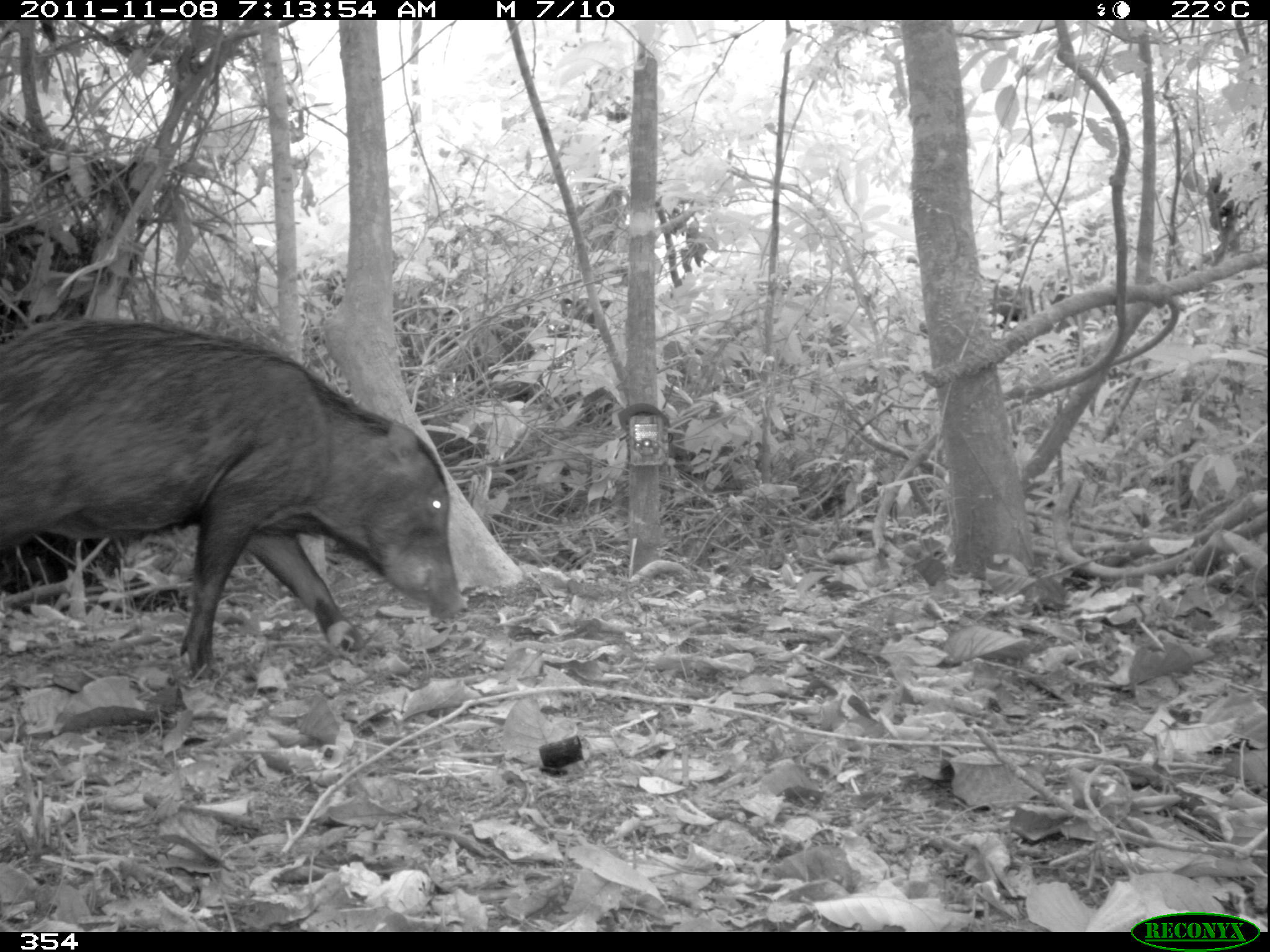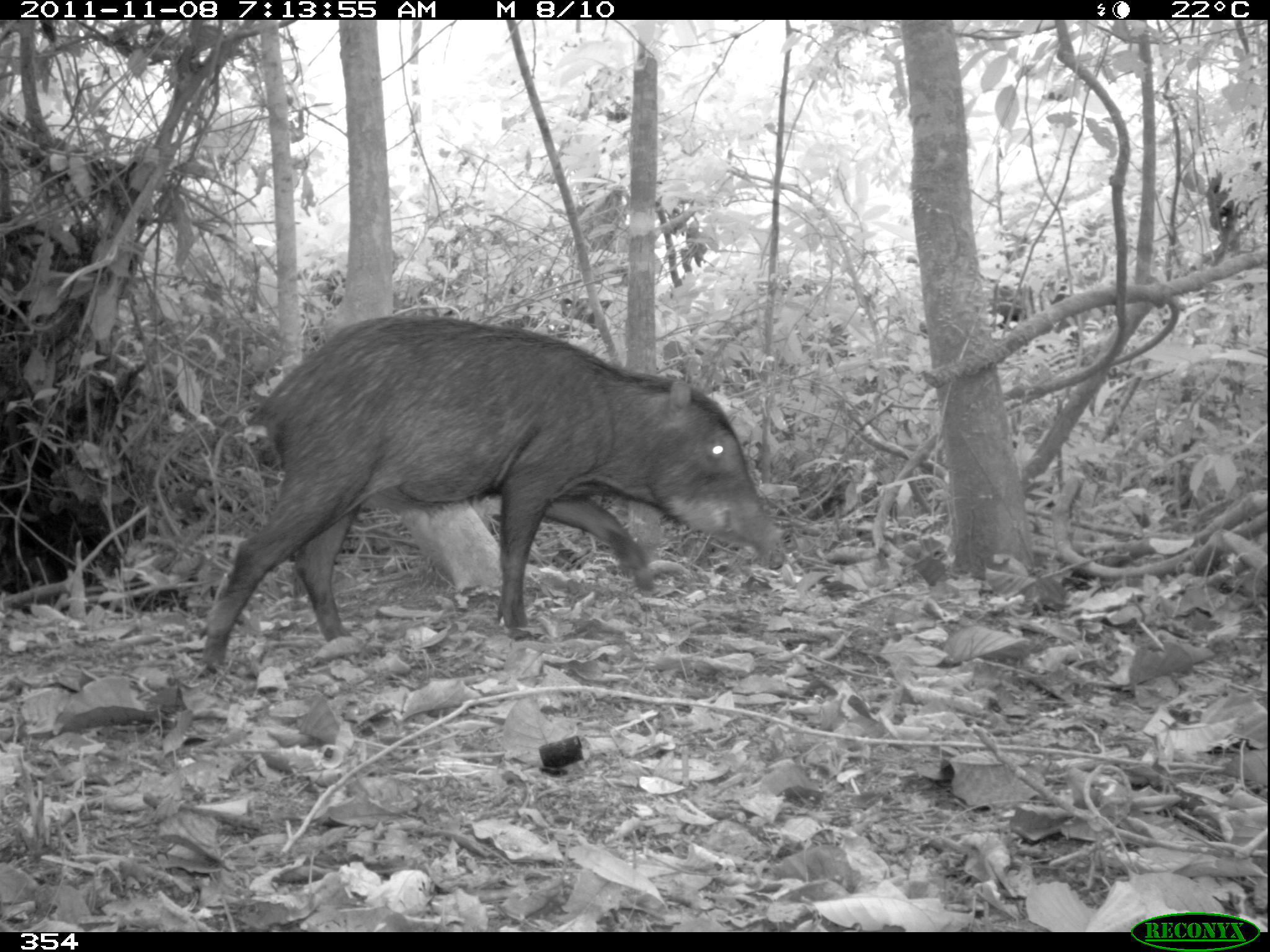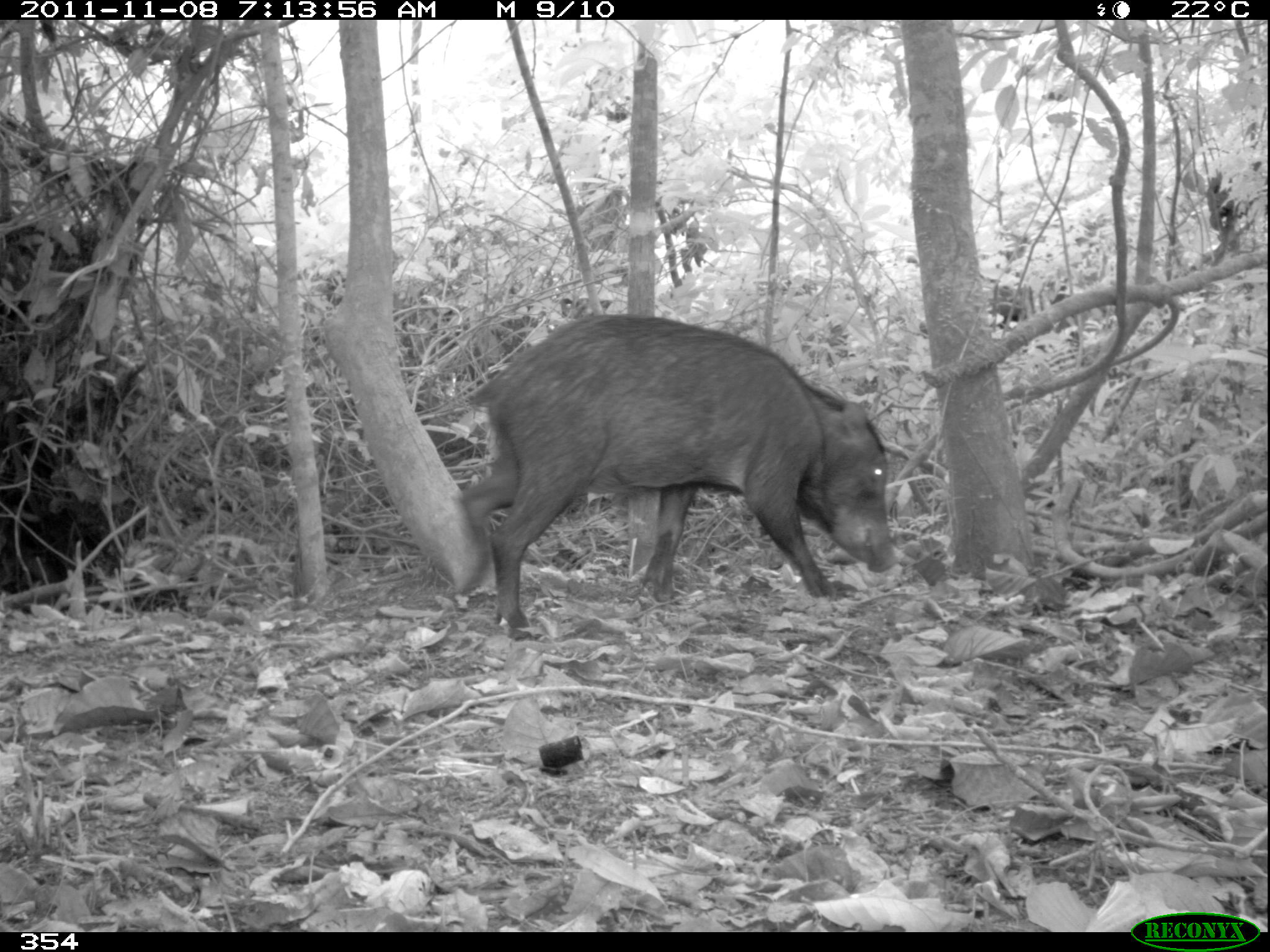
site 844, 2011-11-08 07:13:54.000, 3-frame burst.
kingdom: Animalia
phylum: Chordata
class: Mammalia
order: Artiodactyla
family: Tayassuidae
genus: Tayassu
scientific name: Tayassu pecari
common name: white-lipped peccary